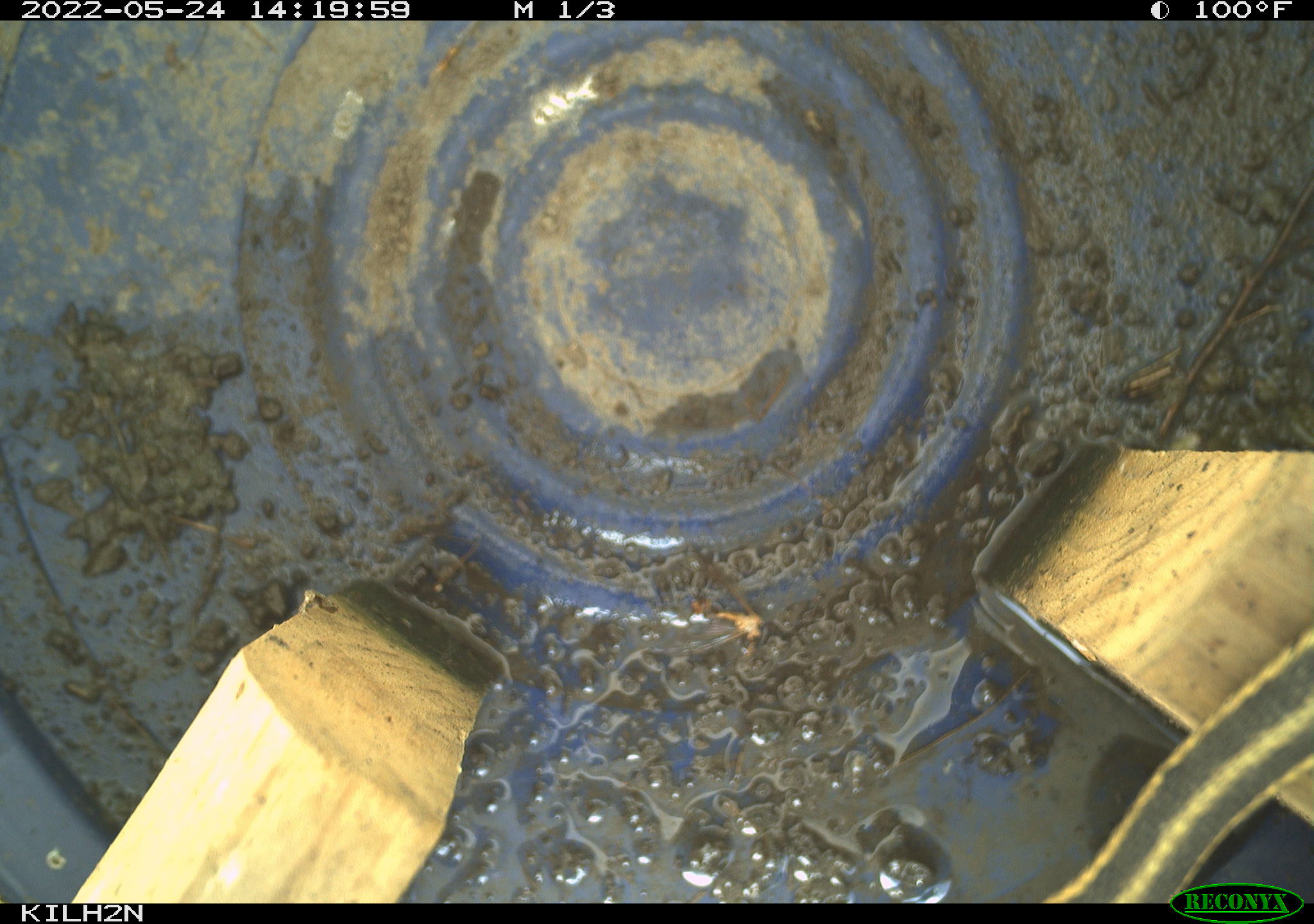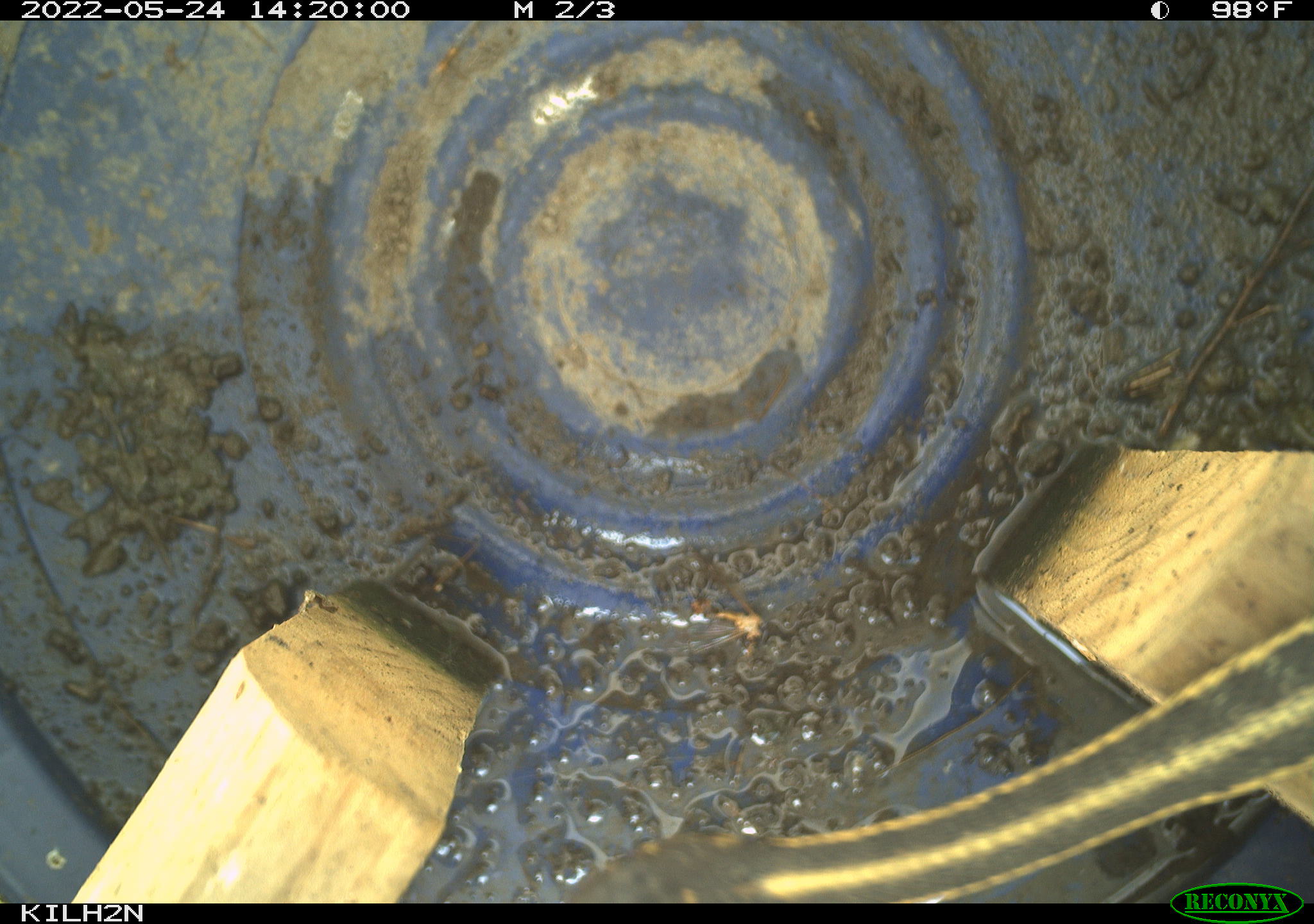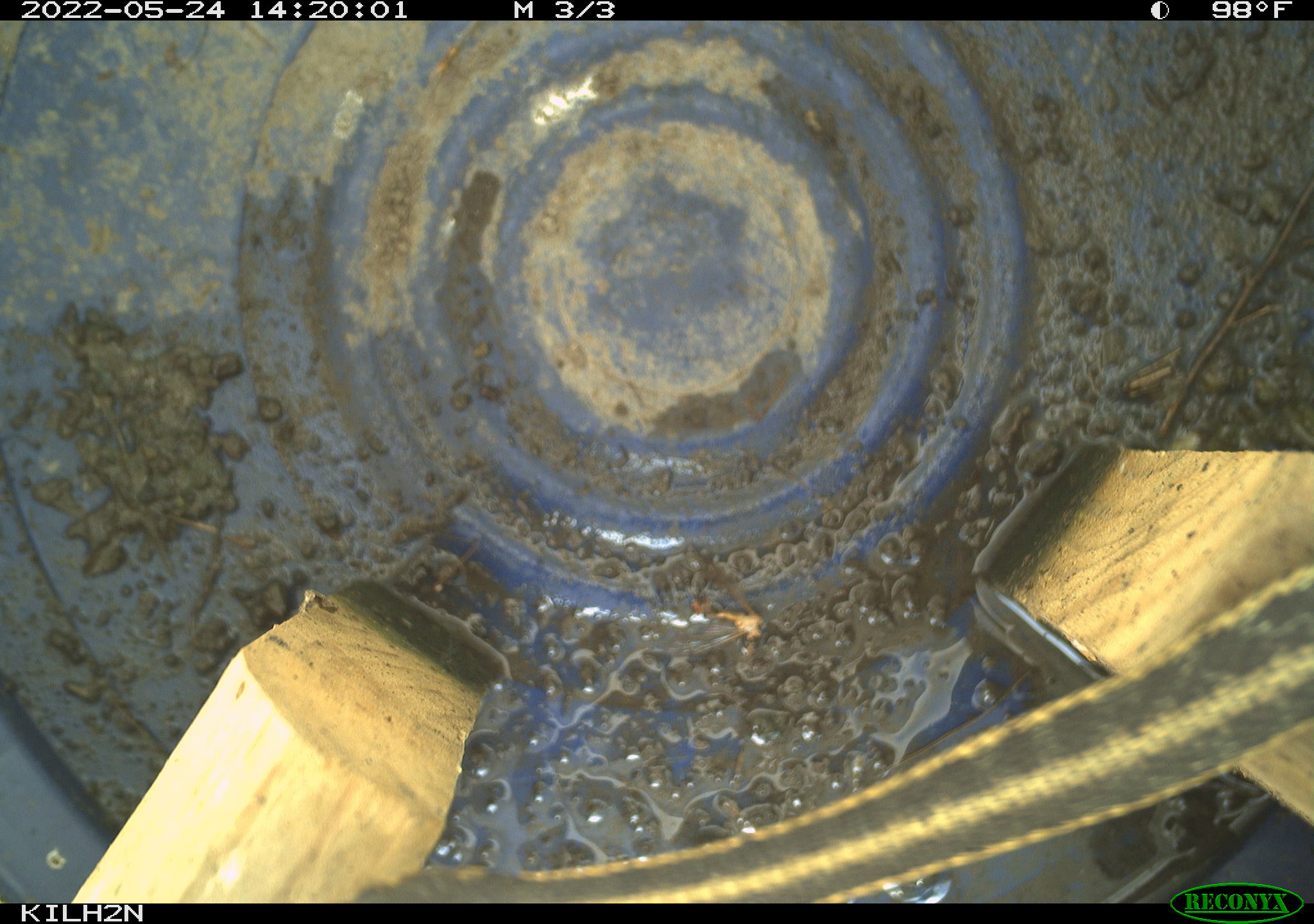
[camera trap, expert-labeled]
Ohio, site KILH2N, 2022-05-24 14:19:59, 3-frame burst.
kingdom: Animalia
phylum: Chordata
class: Reptilia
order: Squamata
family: Colubridae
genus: Thamnophis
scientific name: Thamnophis sirtalis sirtalis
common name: eastern gartersnake